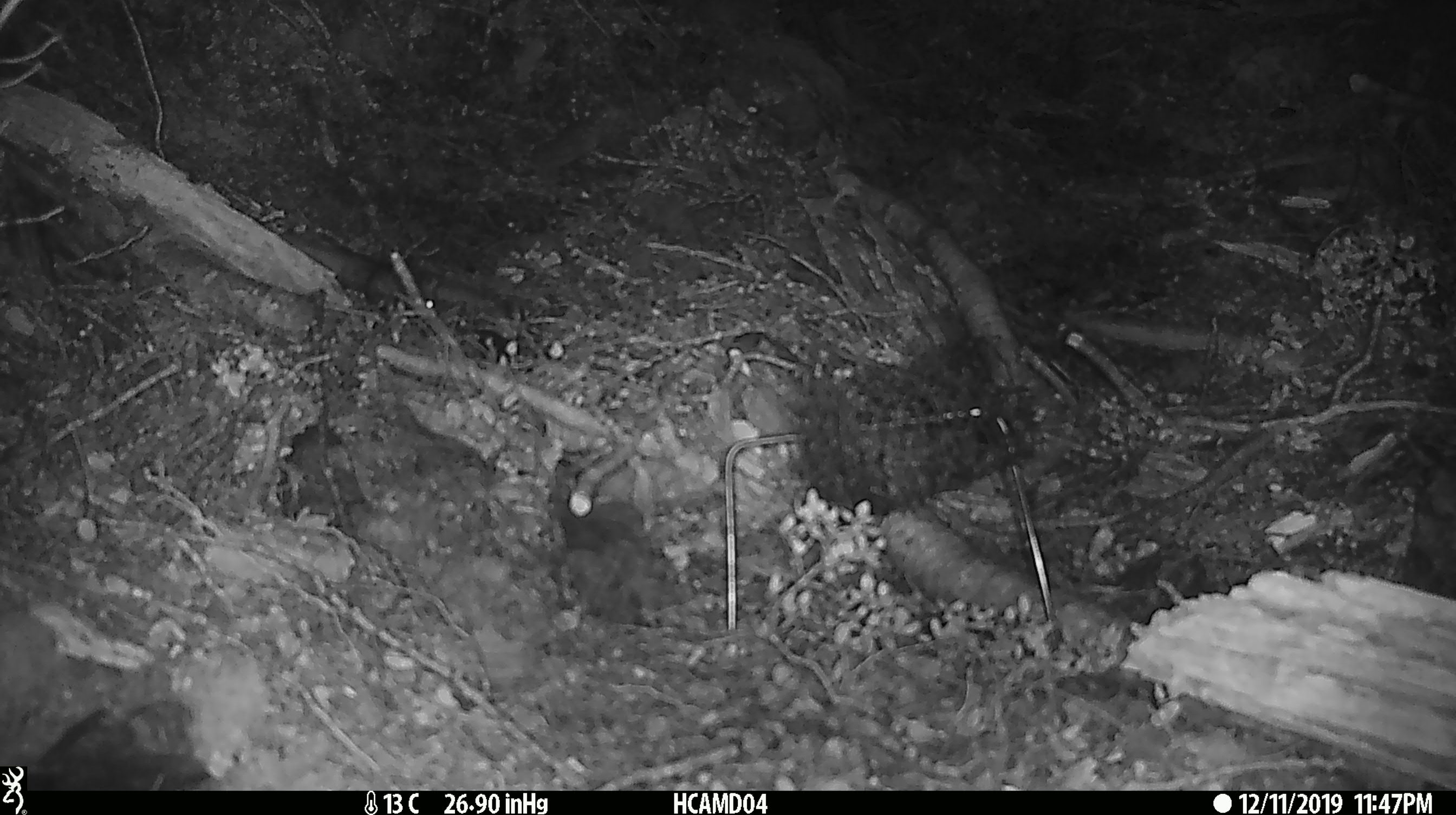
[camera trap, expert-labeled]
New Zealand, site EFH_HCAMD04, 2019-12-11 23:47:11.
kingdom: Animalia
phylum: Chordata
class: Mammalia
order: Rodentia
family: Muridae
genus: Mus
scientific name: Mus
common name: mouse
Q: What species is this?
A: Mouse (Mus).